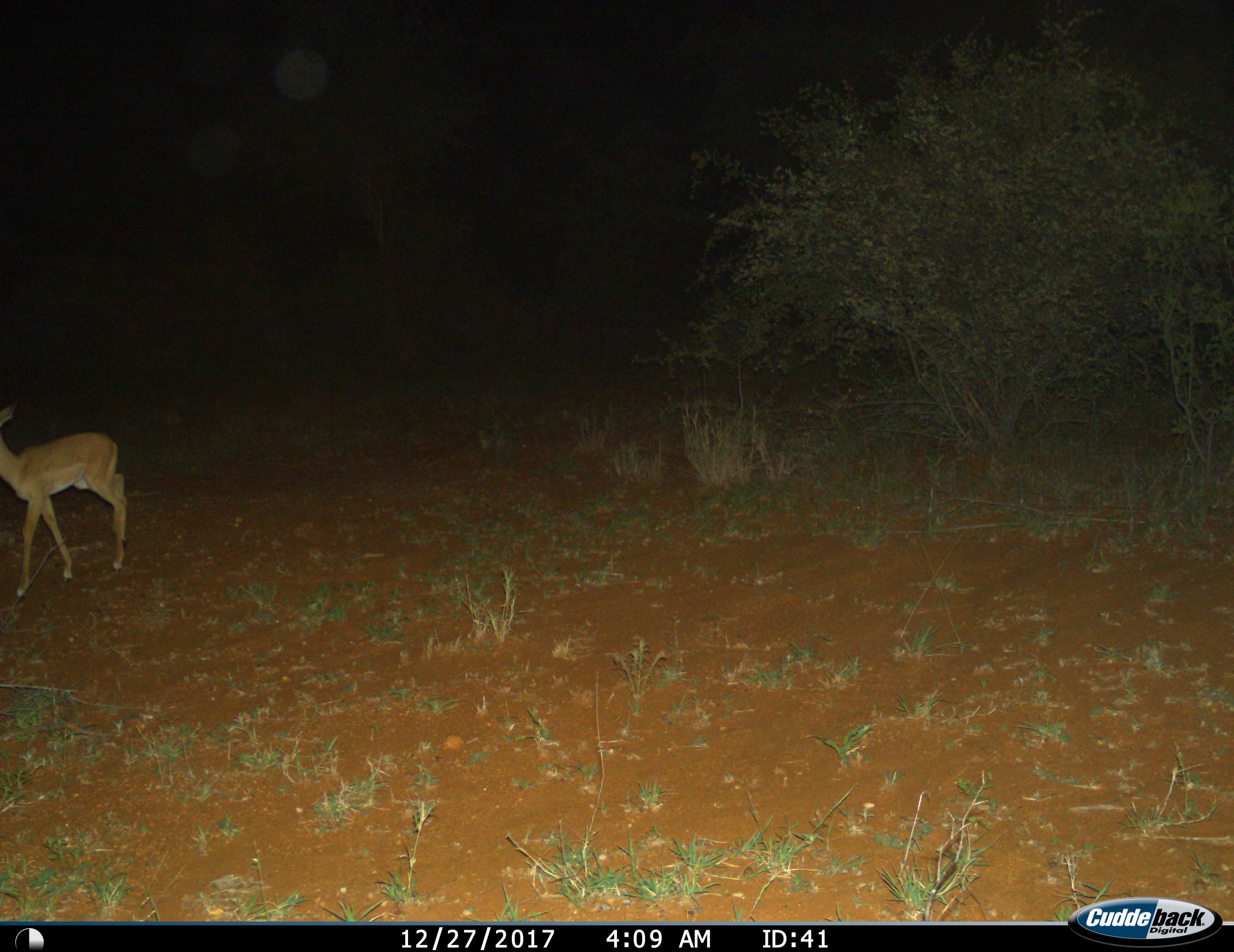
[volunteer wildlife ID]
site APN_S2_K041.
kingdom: Animalia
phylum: Chordata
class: Mammalia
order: Artiodactyla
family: Bovidae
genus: Aepyceros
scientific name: Aepyceros melampus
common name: impala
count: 1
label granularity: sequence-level